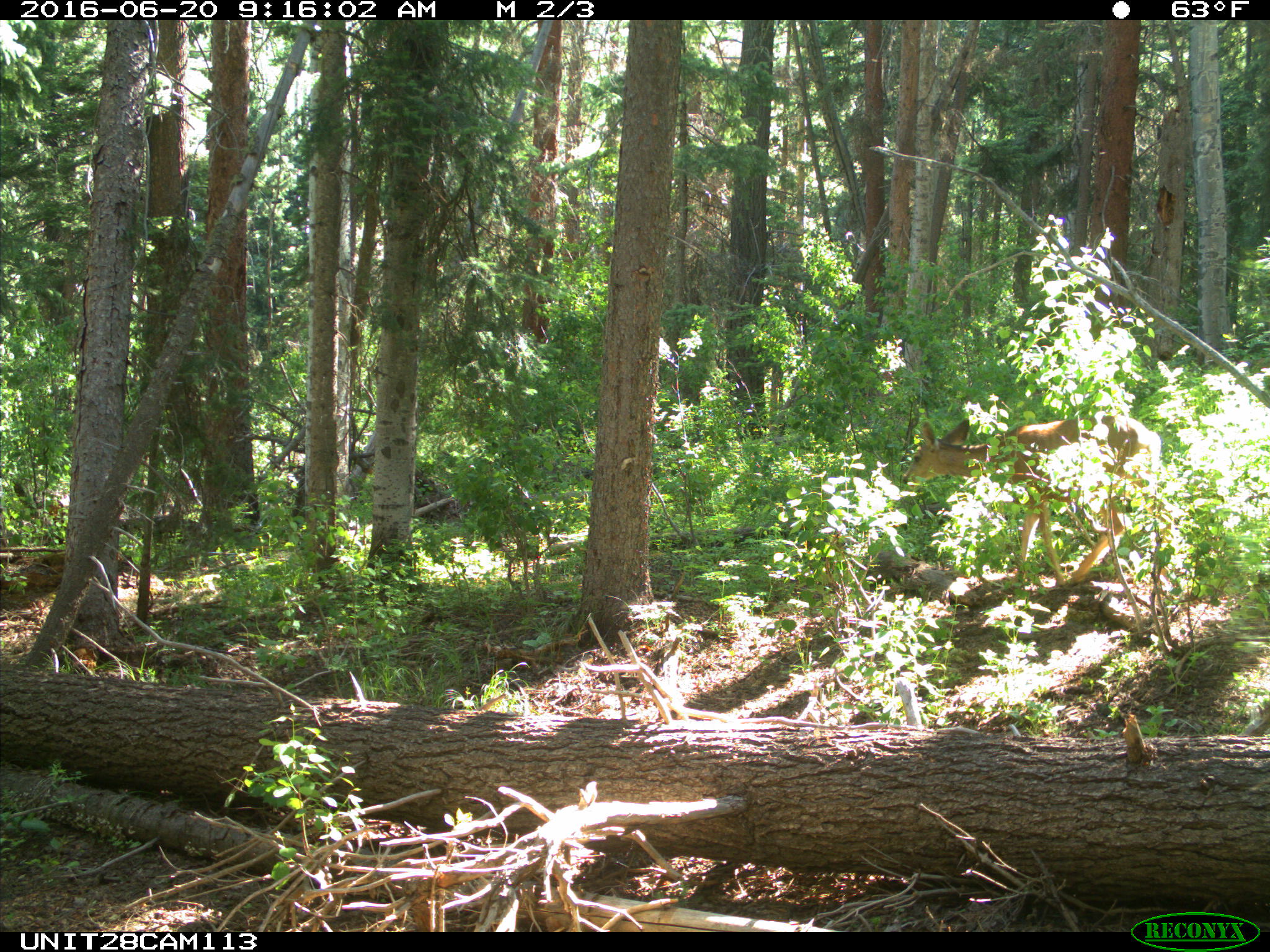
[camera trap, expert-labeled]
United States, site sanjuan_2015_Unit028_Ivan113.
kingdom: Animalia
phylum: Chordata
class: Mammalia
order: Artiodactyla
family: Cervidae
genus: Odocoileus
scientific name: Odocoileus hemionus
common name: mule deer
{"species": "Odocoileus hemionus (mule deer)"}